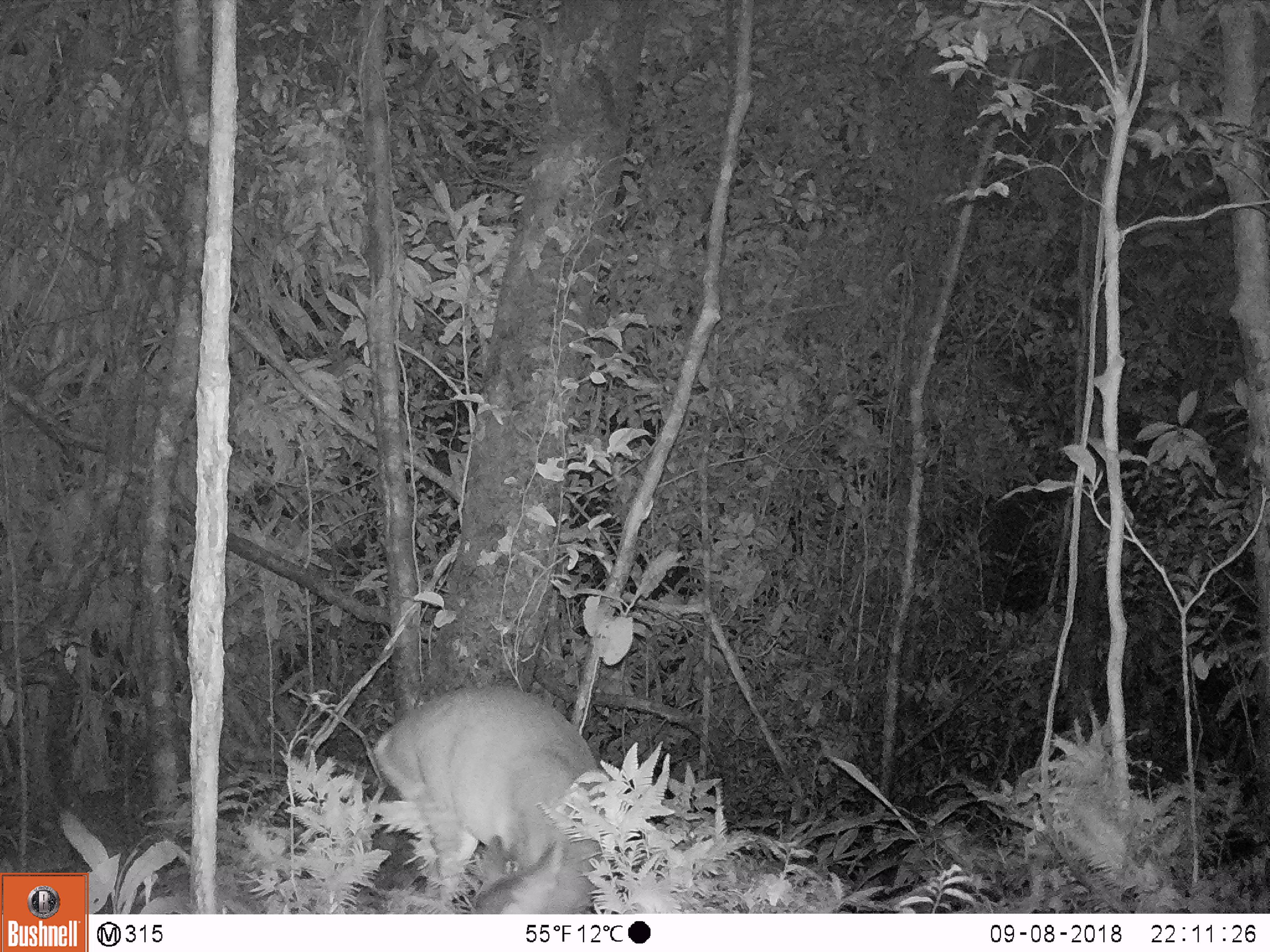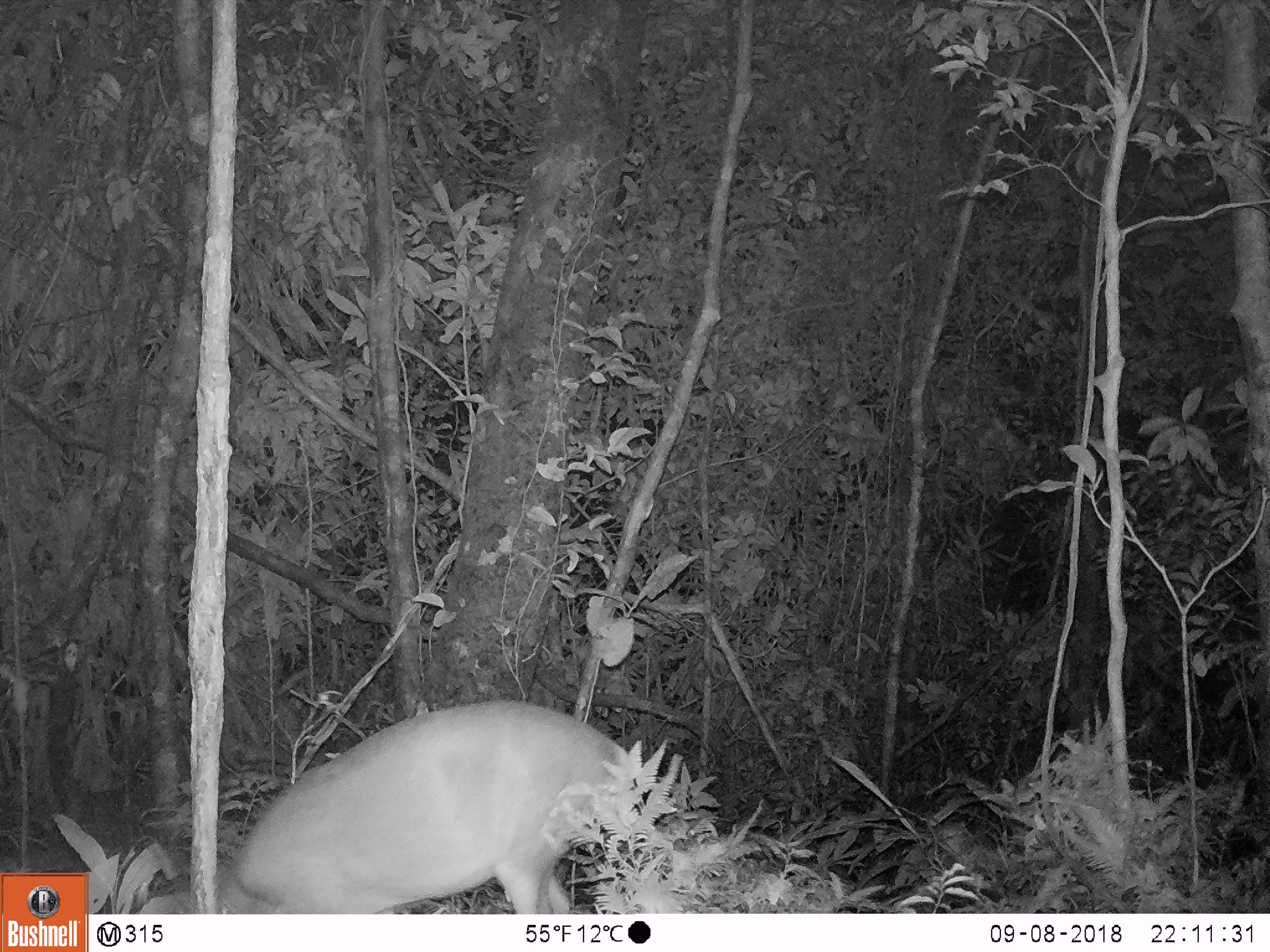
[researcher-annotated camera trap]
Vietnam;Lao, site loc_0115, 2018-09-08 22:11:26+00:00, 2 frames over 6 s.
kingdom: Animalia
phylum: Chordata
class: Mammalia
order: Artiodactyla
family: Cervidae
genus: Muntiacus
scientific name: Muntiacus vuquangensis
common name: large-antlered muntjac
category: large antlered muntjac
Large antlered muntjac (large-antlered muntjac) (Muntiacus vuquangensis). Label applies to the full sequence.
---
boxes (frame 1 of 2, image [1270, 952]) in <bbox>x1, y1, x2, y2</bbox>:
large antlered muntjac: <bbox>360, 683, 615, 912</bbox>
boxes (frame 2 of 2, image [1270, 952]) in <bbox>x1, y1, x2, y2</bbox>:
large antlered muntjac: <bbox>211, 698, 637, 914</bbox>